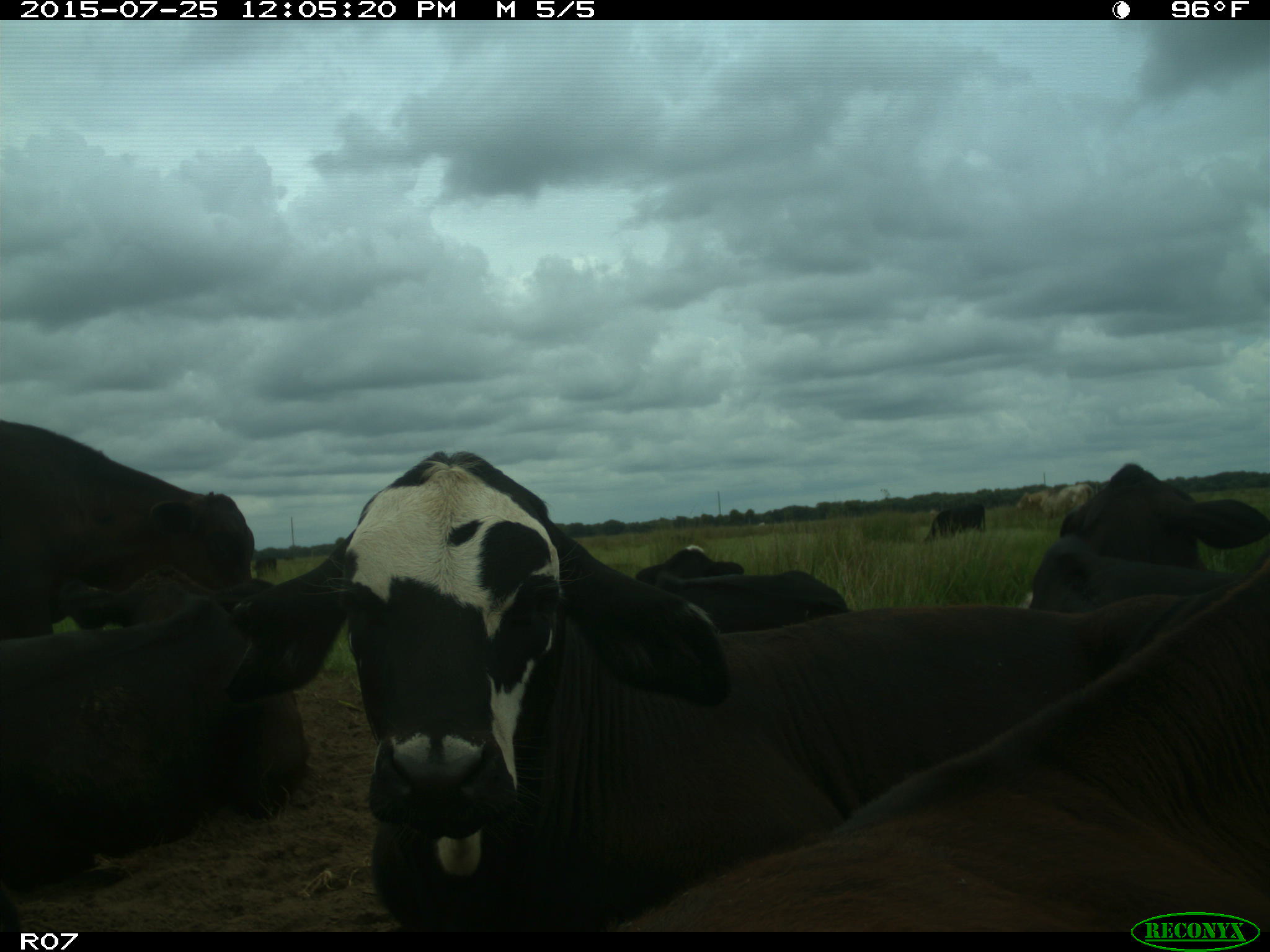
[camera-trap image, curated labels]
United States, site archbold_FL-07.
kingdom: Animalia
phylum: Chordata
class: Mammalia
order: Artiodactyla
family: Bovidae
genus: Bos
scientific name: Bos taurus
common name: domestic cow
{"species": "Bos taurus (domestic cow)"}